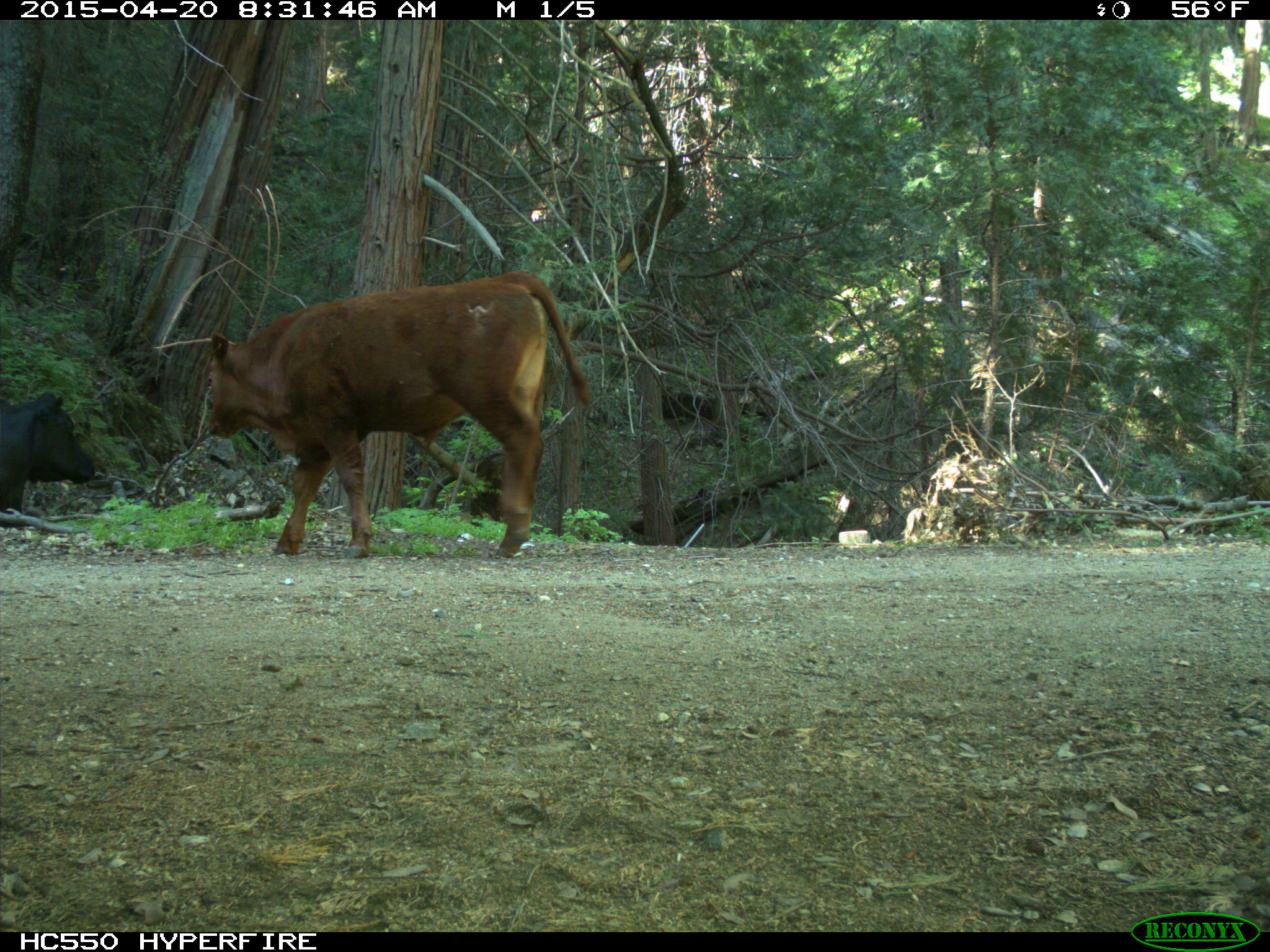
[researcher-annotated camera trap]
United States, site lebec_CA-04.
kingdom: Animalia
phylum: Chordata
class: Mammalia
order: Artiodactyla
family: Bovidae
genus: Bos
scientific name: Bos taurus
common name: domestic cow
Bos taurus (domestic cow).